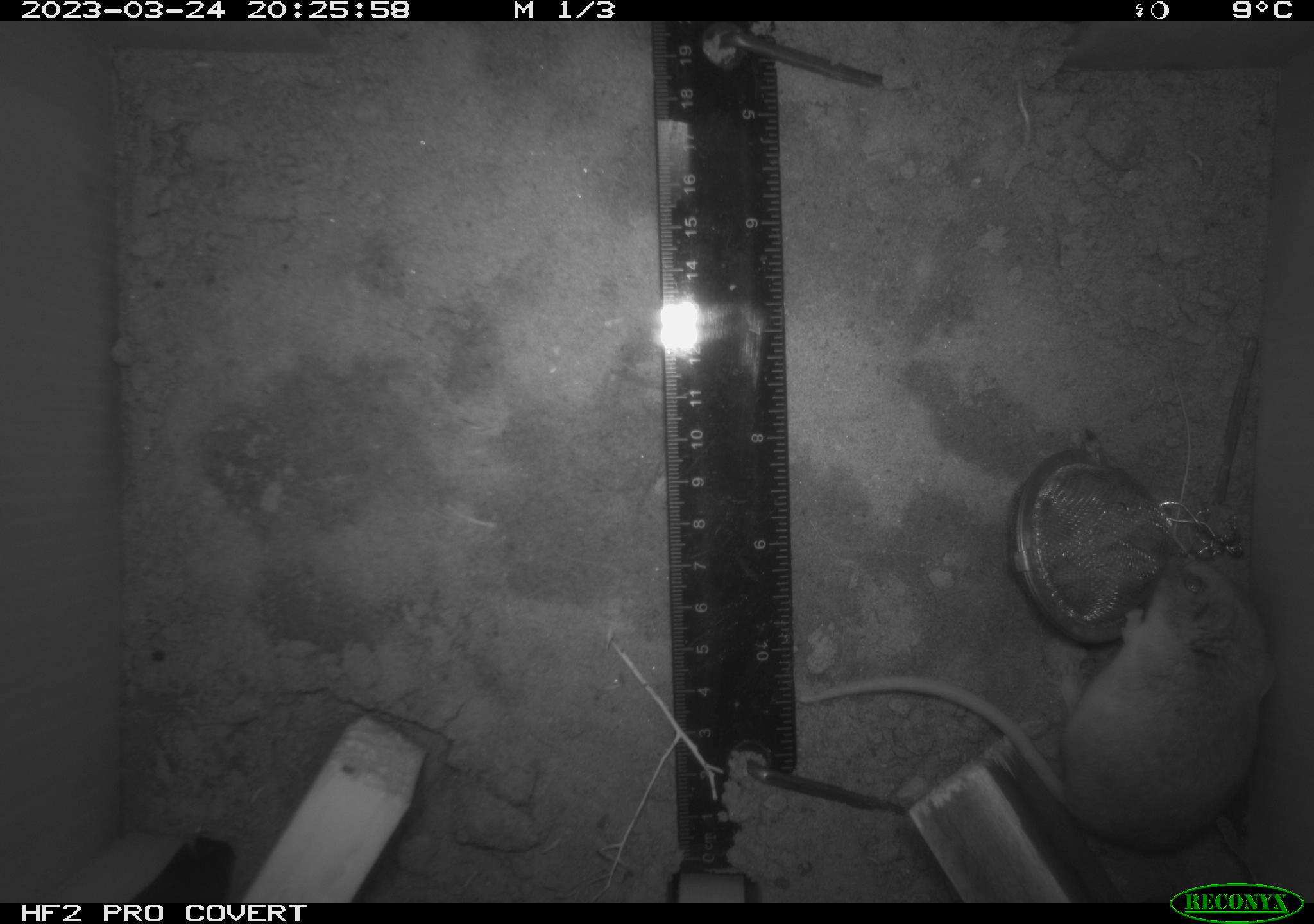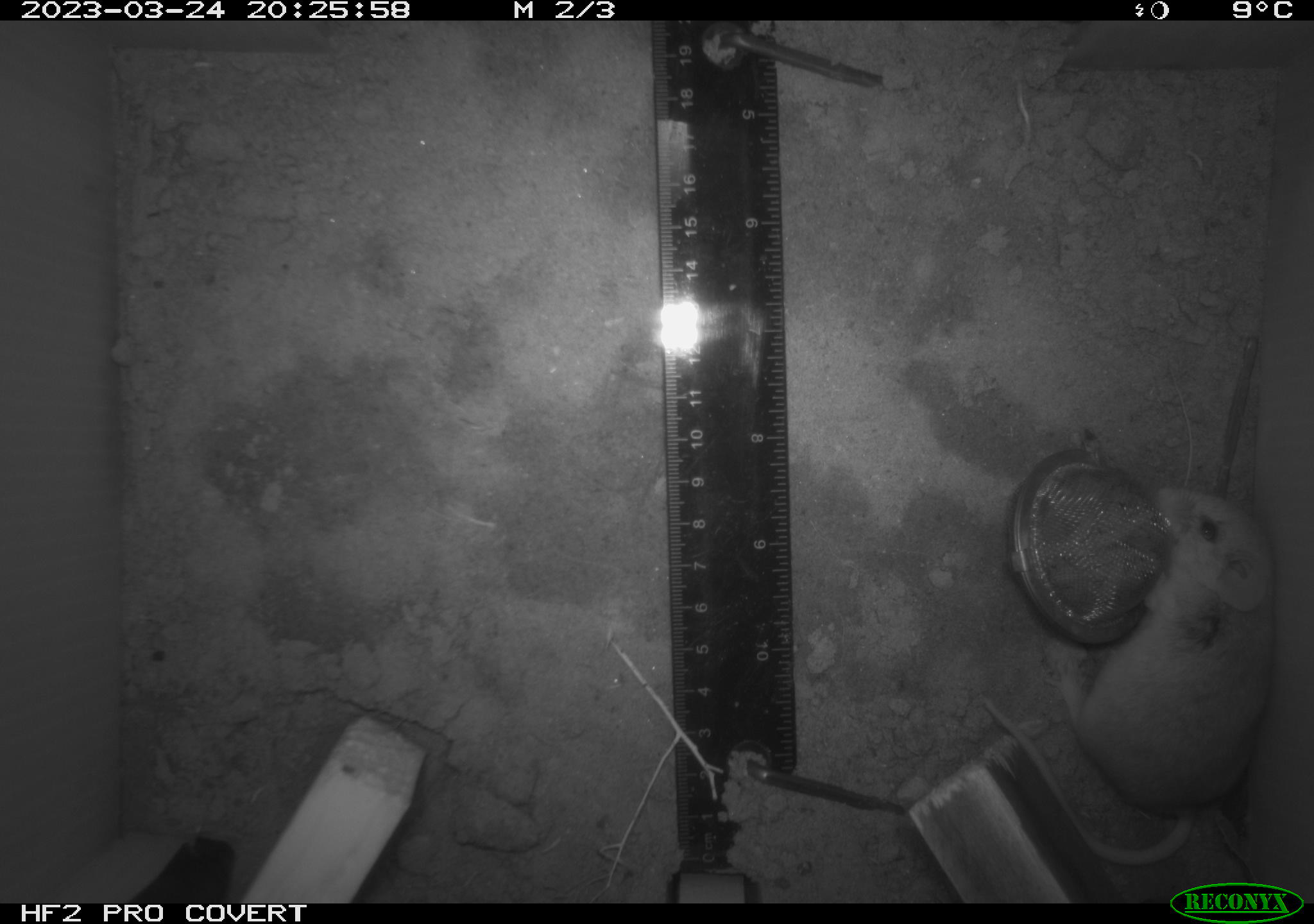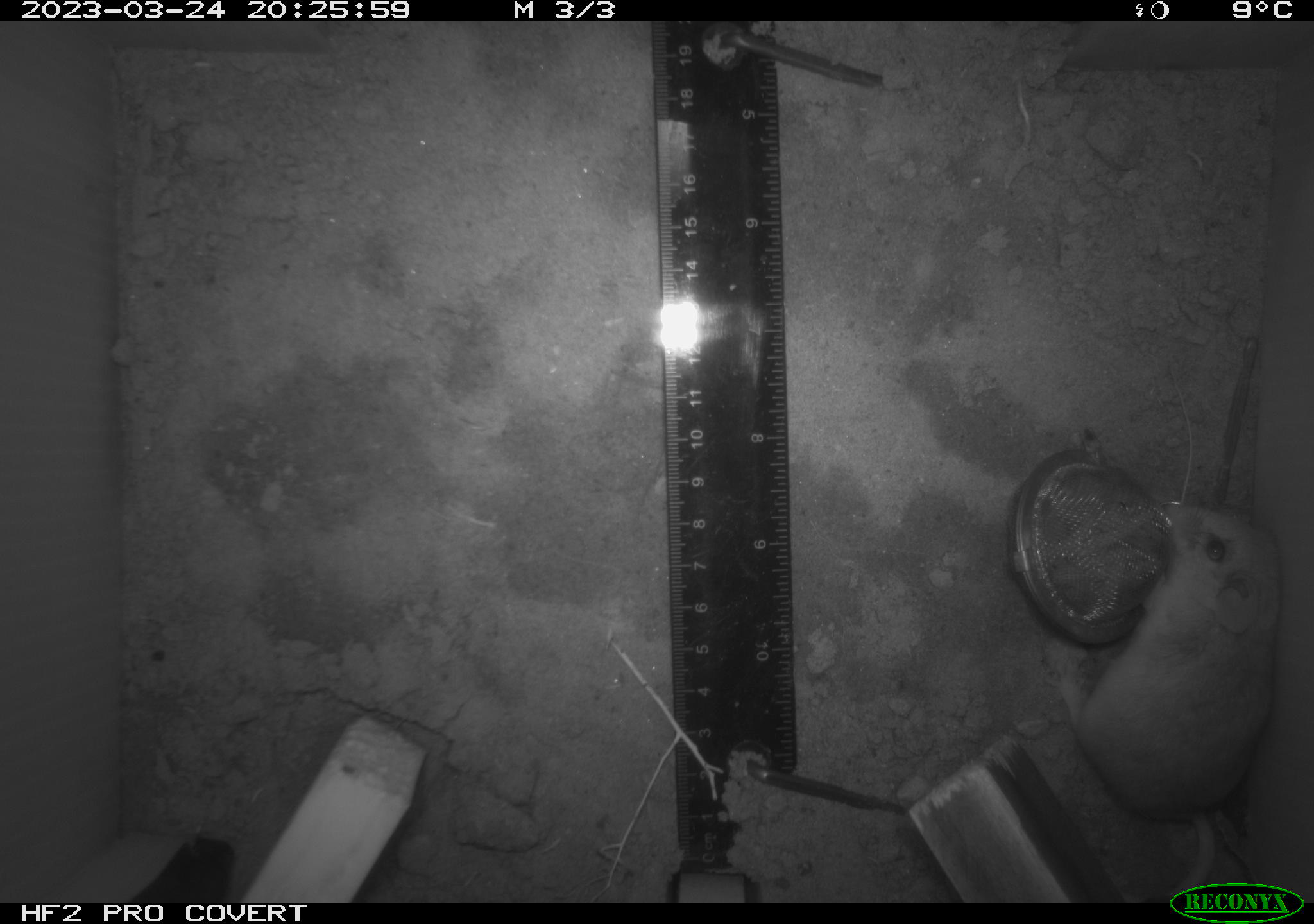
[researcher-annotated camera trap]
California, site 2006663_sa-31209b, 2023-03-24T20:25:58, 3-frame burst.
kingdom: Animalia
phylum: Chordata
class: Mammalia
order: Rodentia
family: Cricetidae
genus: Peromyscus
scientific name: Peromyscus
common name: deer mice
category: peromyscus species